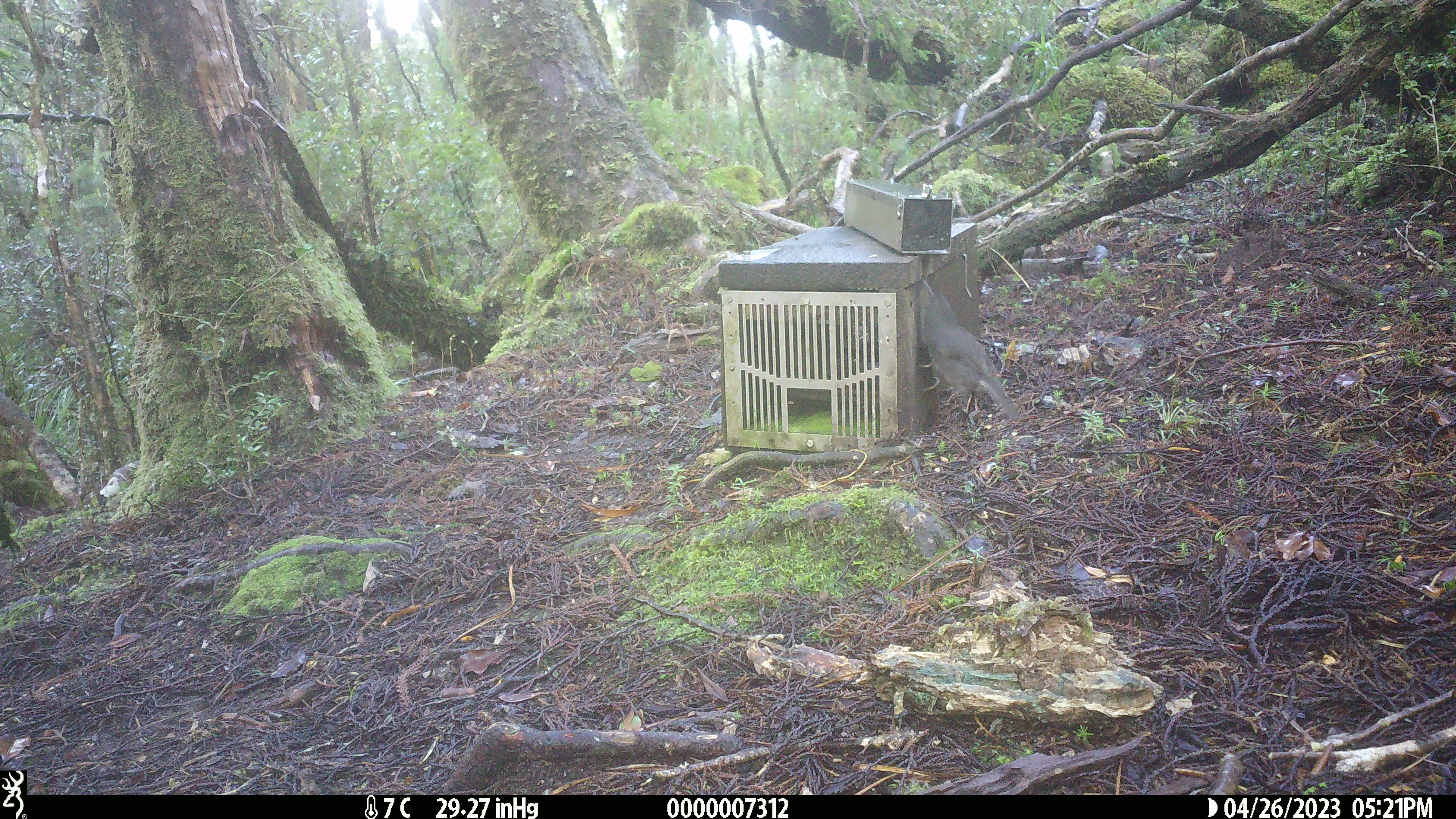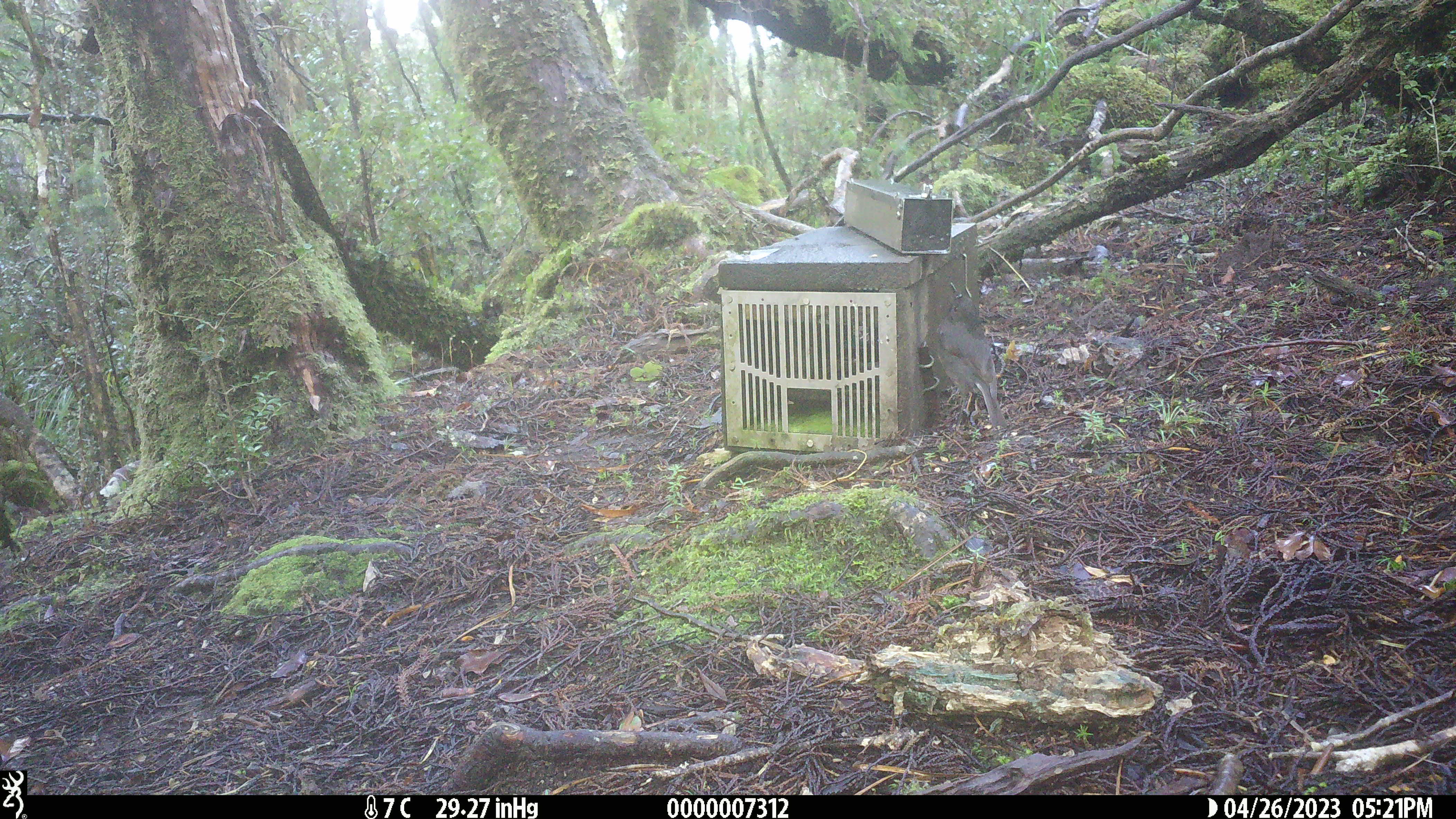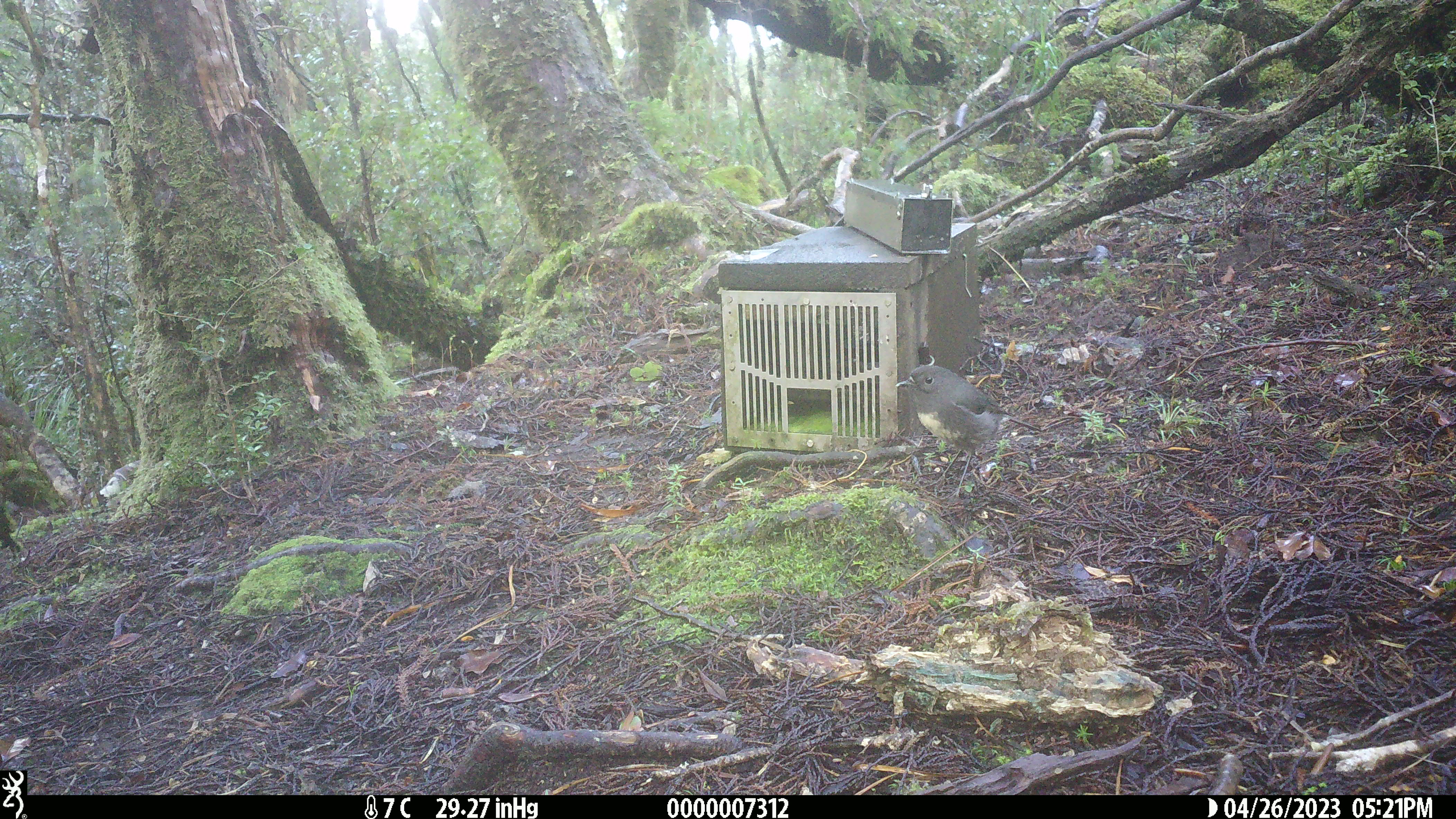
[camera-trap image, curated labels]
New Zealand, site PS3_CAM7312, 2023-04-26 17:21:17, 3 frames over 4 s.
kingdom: Animalia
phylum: Chordata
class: Aves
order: Passeriformes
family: Petroicidae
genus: Petroica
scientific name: Petroica australis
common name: new zealand robin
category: robin